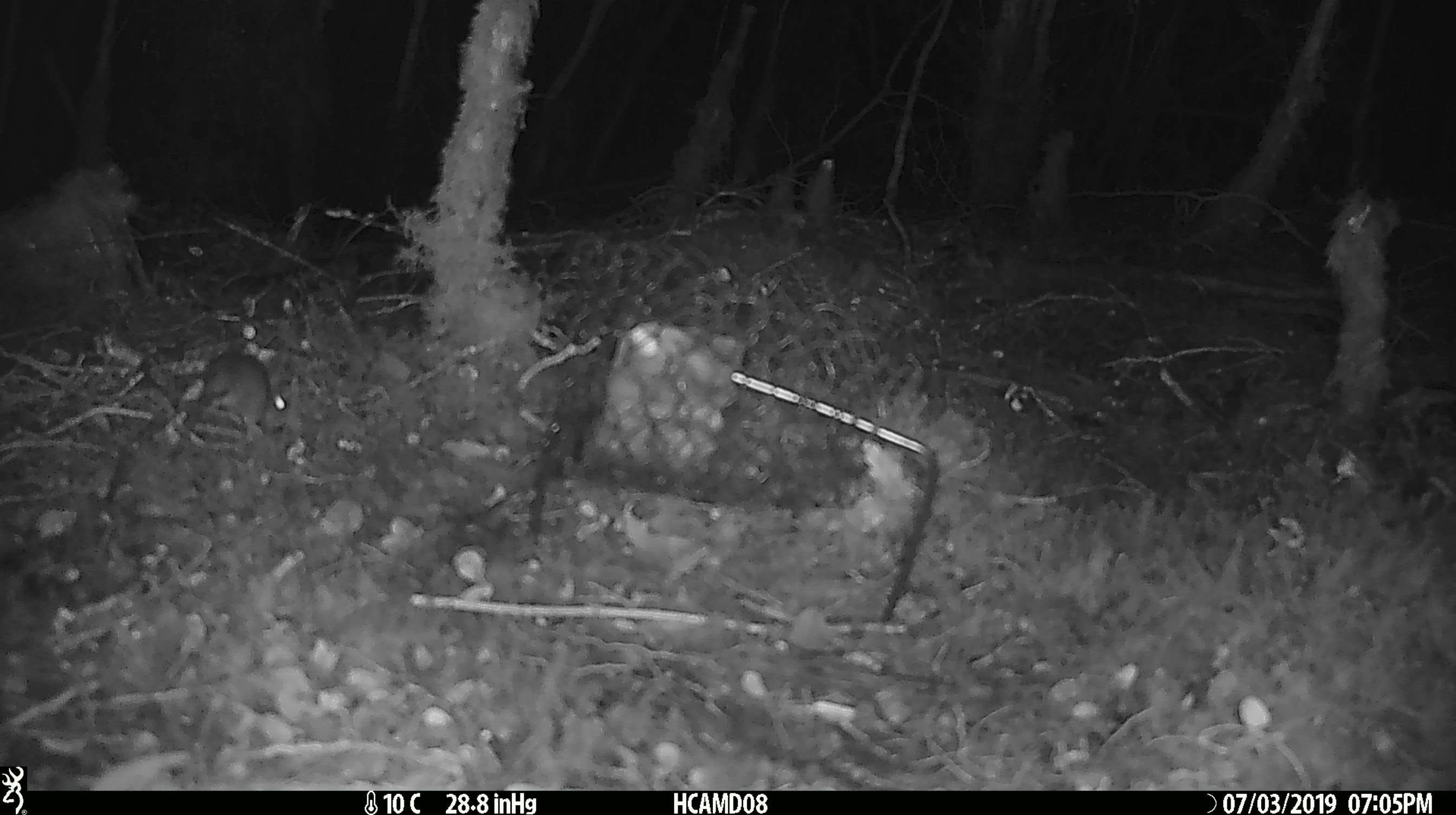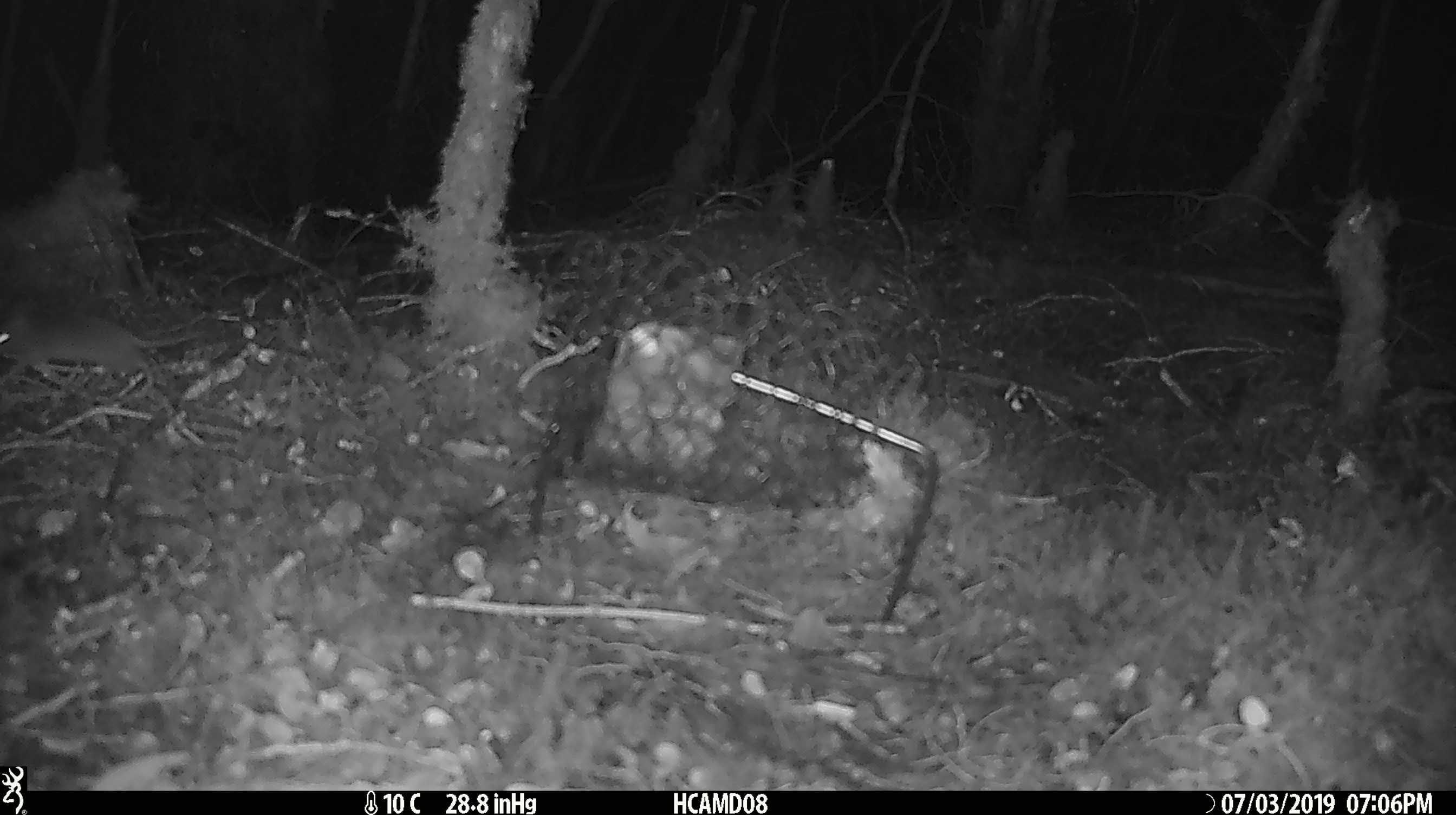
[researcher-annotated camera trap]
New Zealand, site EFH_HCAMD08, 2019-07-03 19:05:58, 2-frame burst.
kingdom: Animalia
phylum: Chordata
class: Mammalia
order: Rodentia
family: Muridae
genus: Mus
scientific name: Mus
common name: mouse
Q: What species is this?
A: Mouse (Mus).